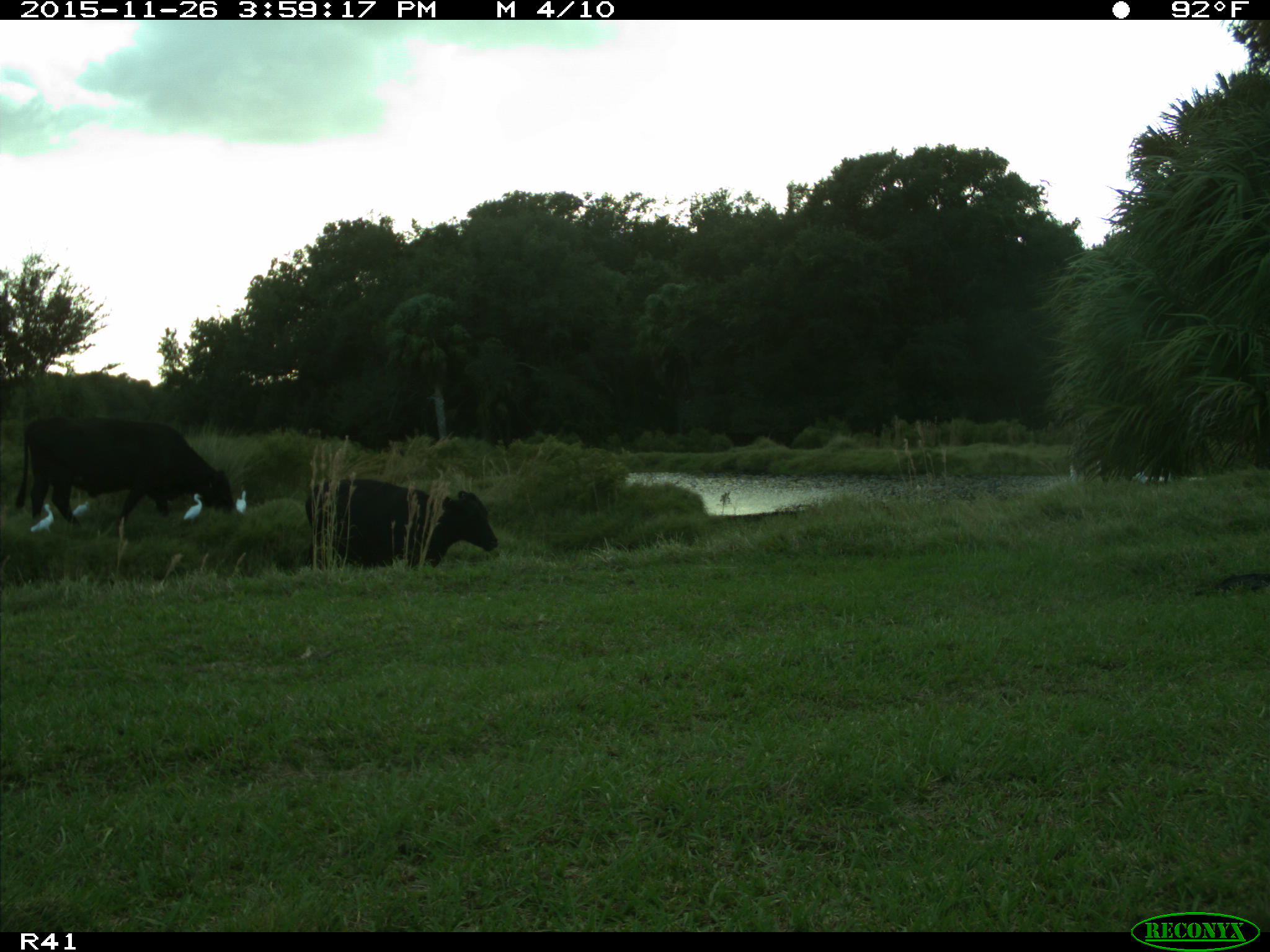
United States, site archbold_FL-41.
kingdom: Animalia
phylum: Chordata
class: Mammalia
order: Artiodactyla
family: Bovidae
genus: Bos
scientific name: Bos taurus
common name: domestic cow